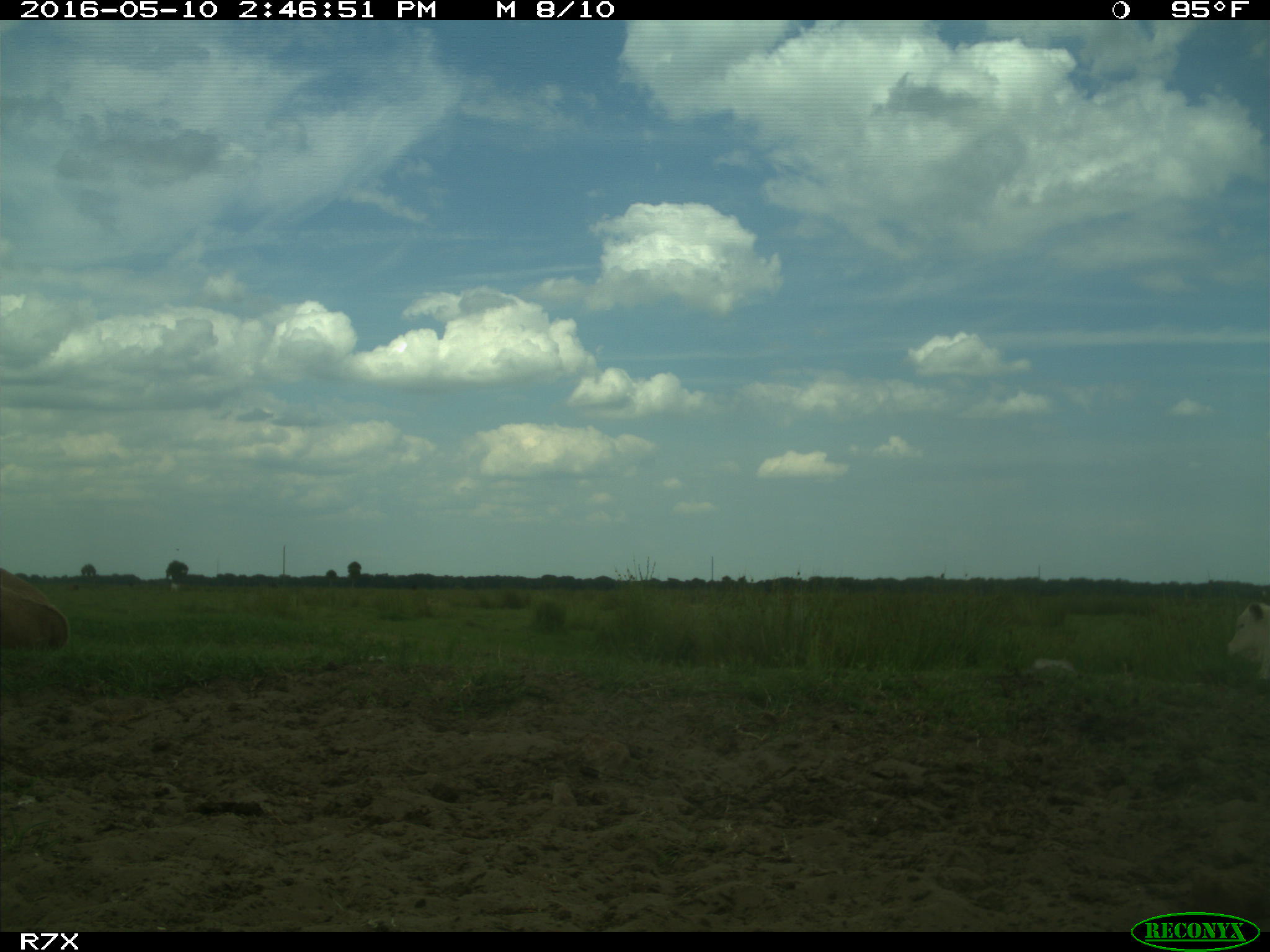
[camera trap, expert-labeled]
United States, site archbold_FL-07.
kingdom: Animalia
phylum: Chordata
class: Mammalia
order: Artiodactyla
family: Bovidae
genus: Bos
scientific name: Bos taurus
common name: domestic cow